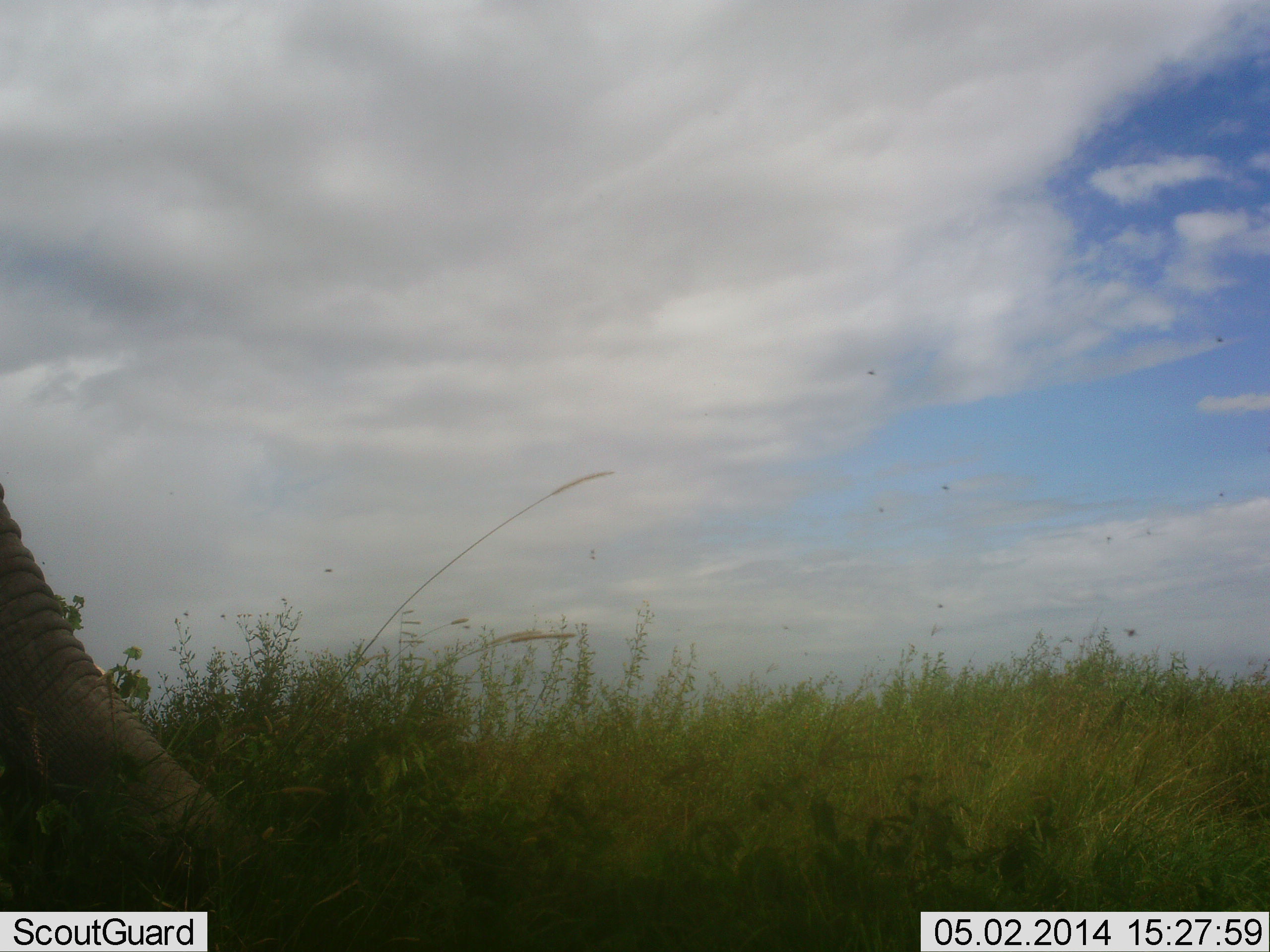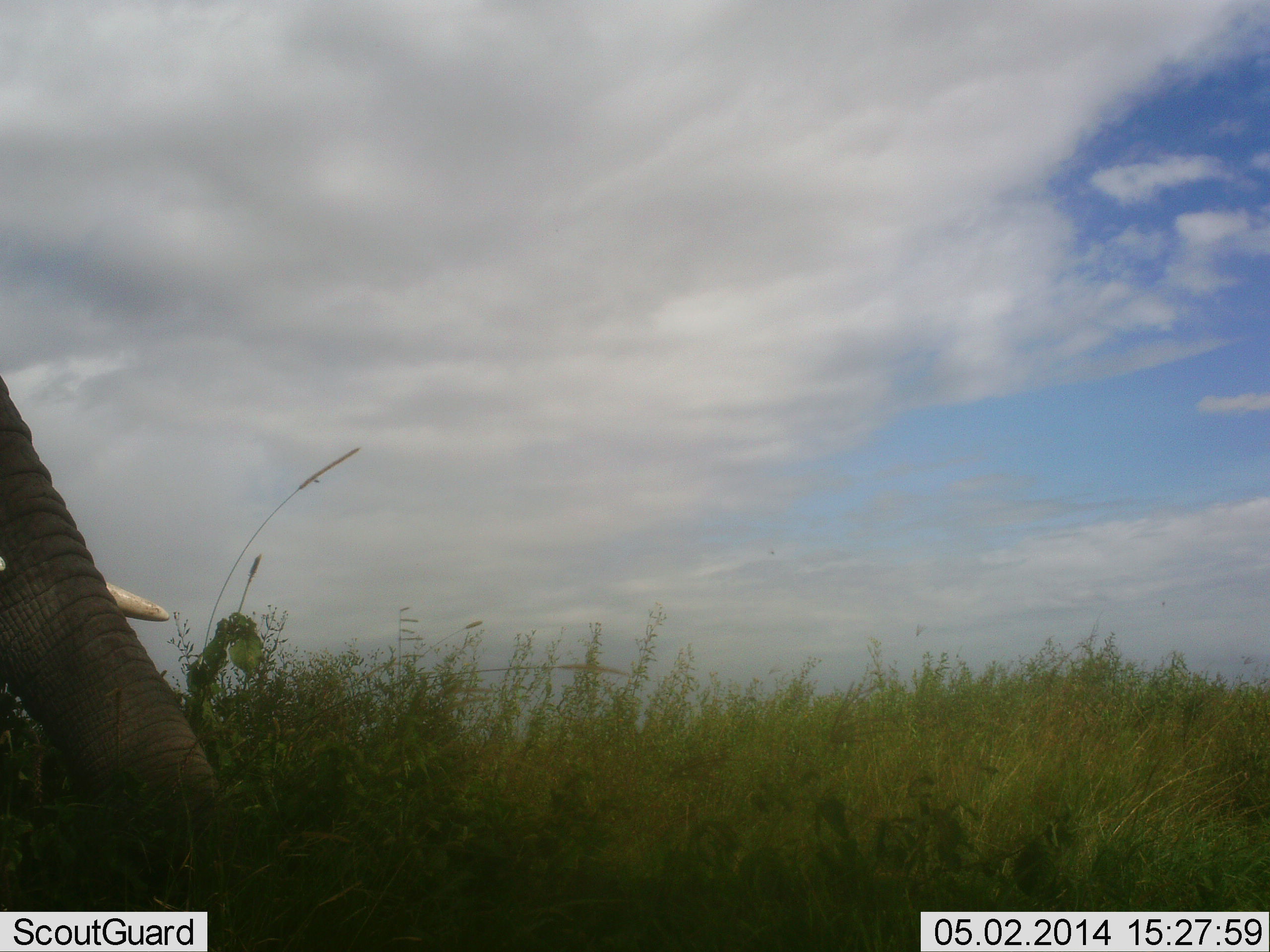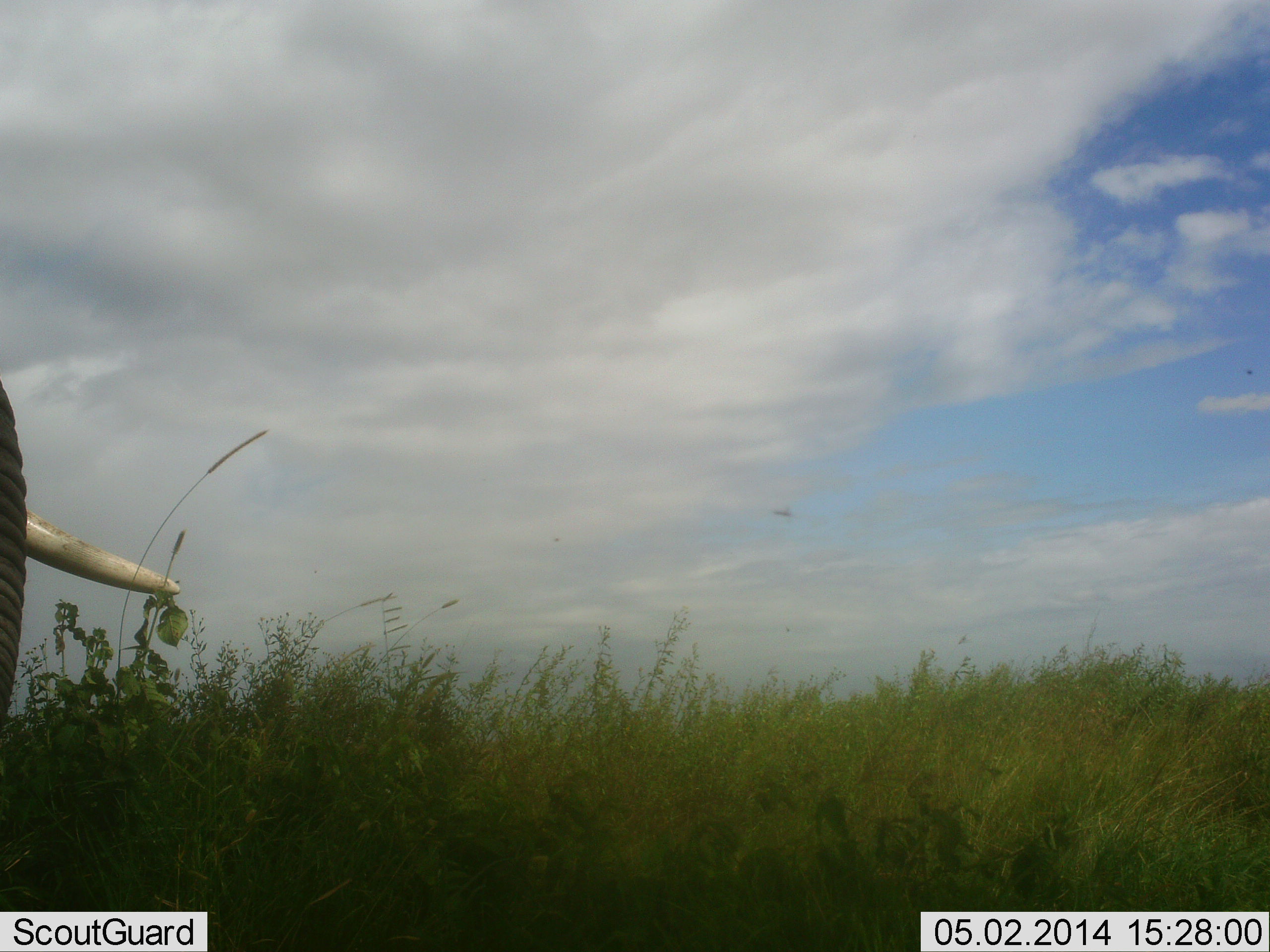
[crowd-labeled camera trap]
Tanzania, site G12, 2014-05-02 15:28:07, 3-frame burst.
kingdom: Animalia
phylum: Chordata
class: Mammalia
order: Proboscidea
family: Elephantidae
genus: Loxodonta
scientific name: Loxodonta africana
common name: african bush elephant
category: elephant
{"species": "elephant (african bush elephant) (Loxodonta africana)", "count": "1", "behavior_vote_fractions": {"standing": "60%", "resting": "0%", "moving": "10%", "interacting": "0%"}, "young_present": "0%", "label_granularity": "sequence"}